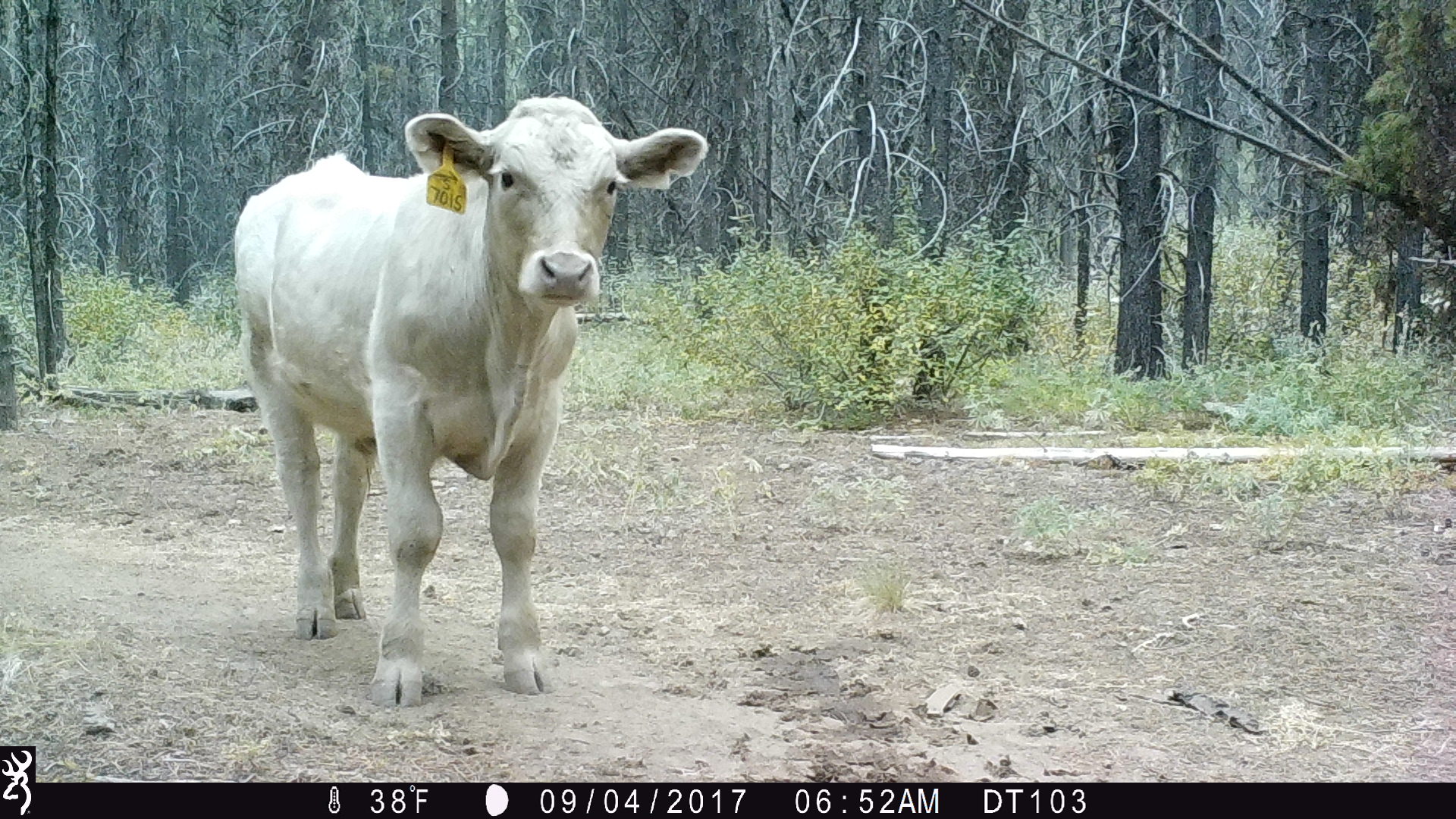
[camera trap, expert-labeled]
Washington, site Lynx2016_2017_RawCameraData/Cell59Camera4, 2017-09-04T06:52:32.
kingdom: Animalia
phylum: Chordata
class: Mammalia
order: Artiodactyla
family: Bovidae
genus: Bos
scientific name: Bos taurus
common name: domestic cattle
Domestic cattle (Bos taurus). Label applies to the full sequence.